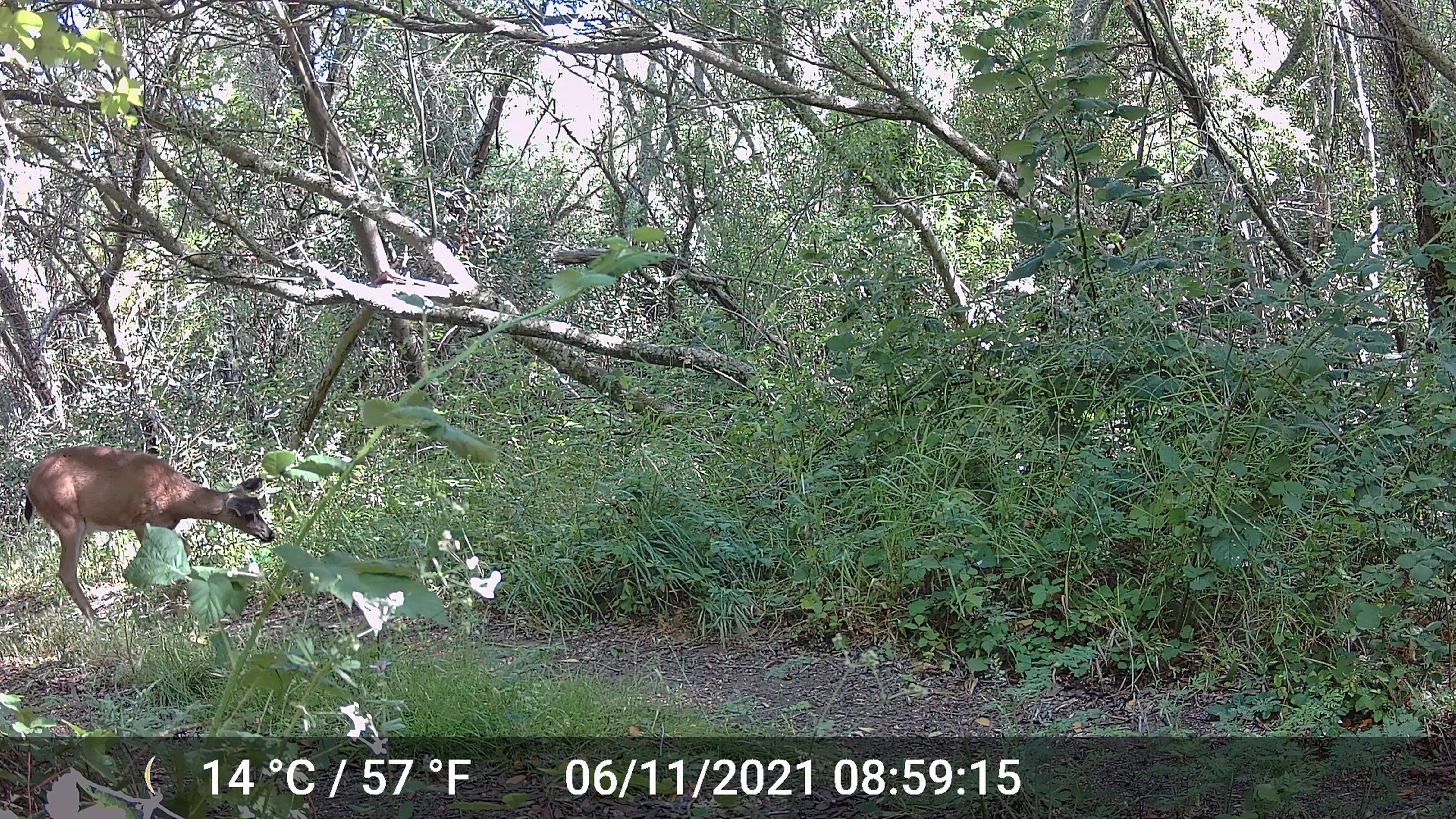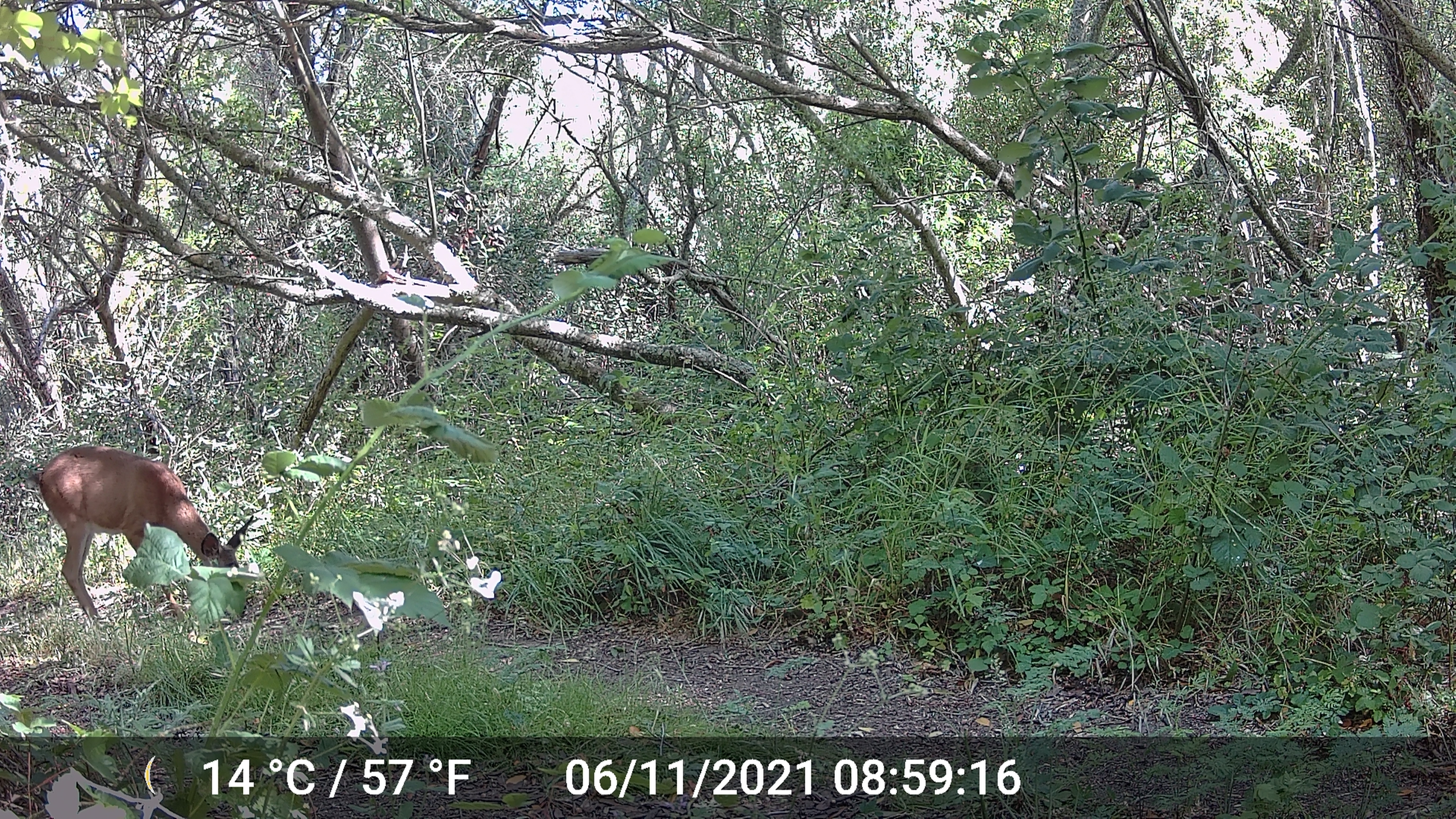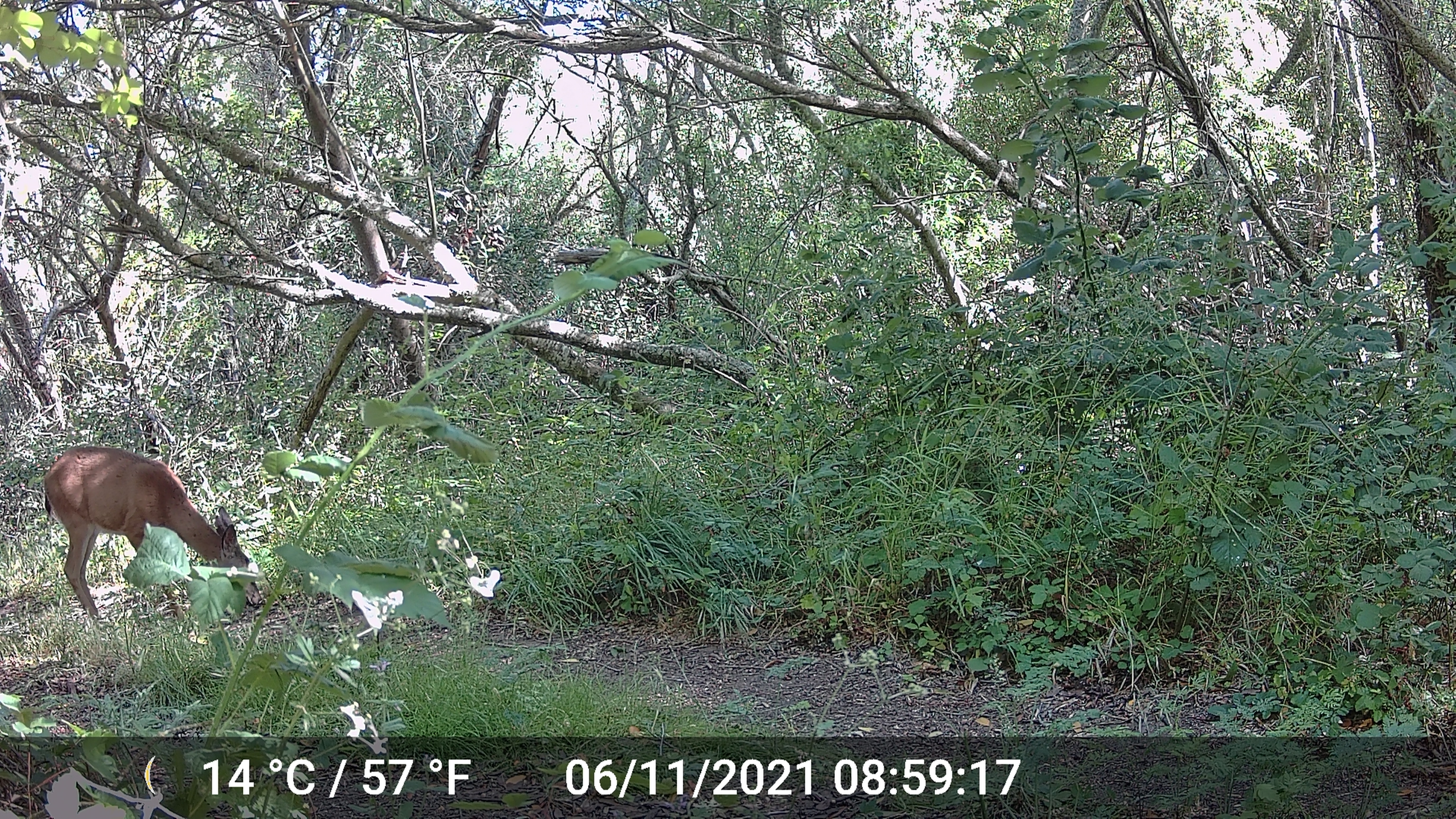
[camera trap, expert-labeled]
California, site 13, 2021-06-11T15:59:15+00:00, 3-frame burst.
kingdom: Animalia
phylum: Chordata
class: Mammalia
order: Artiodactyla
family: Cervidae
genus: Odocoileus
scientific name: Odocoileus hemionus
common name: mule deer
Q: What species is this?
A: Mule deer (Odocoileus hemionus).